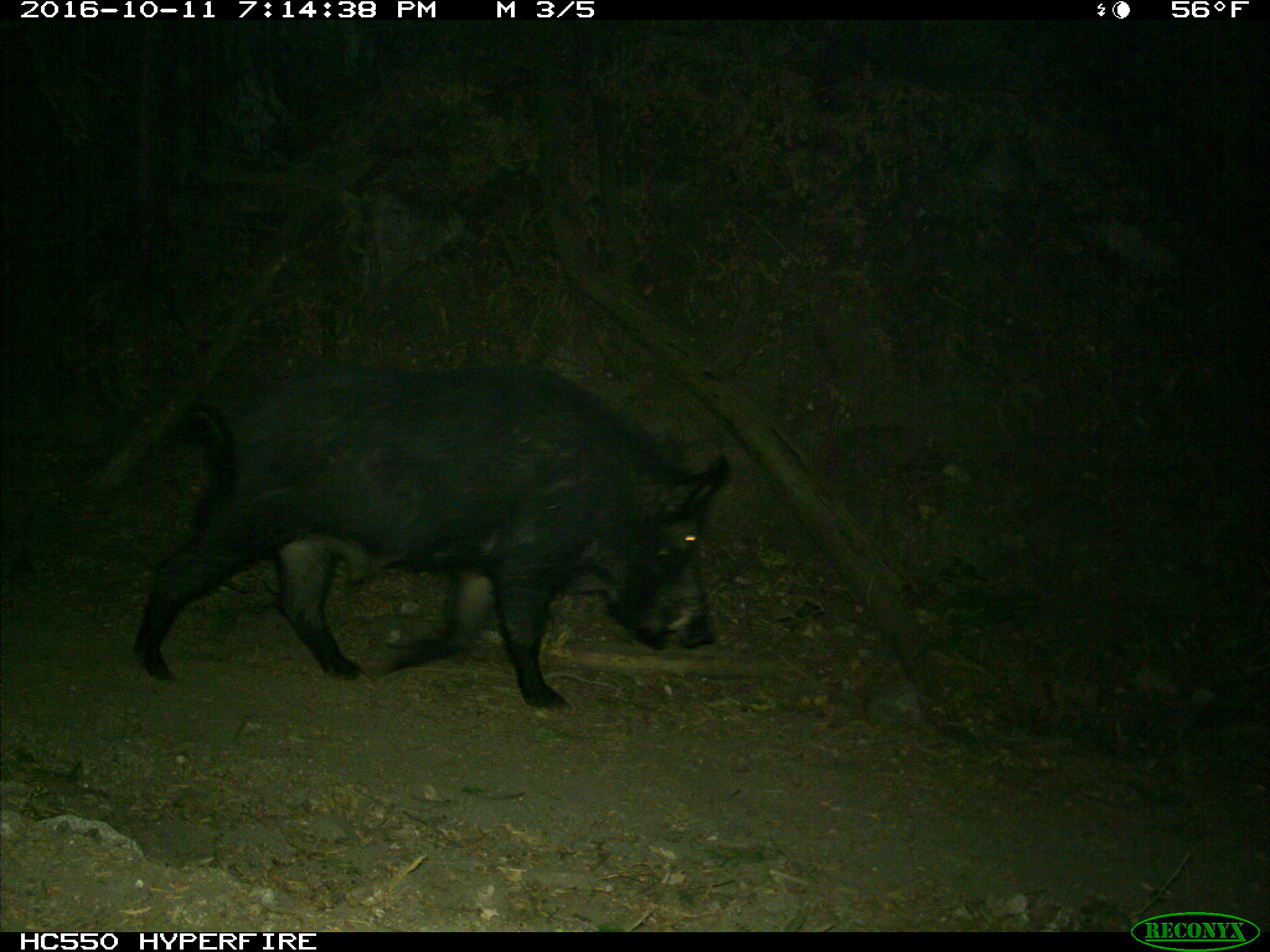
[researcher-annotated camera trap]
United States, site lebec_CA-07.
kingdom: Animalia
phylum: Chordata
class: Mammalia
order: Artiodactyla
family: Suidae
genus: Sus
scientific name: Sus scrofa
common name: wild boar